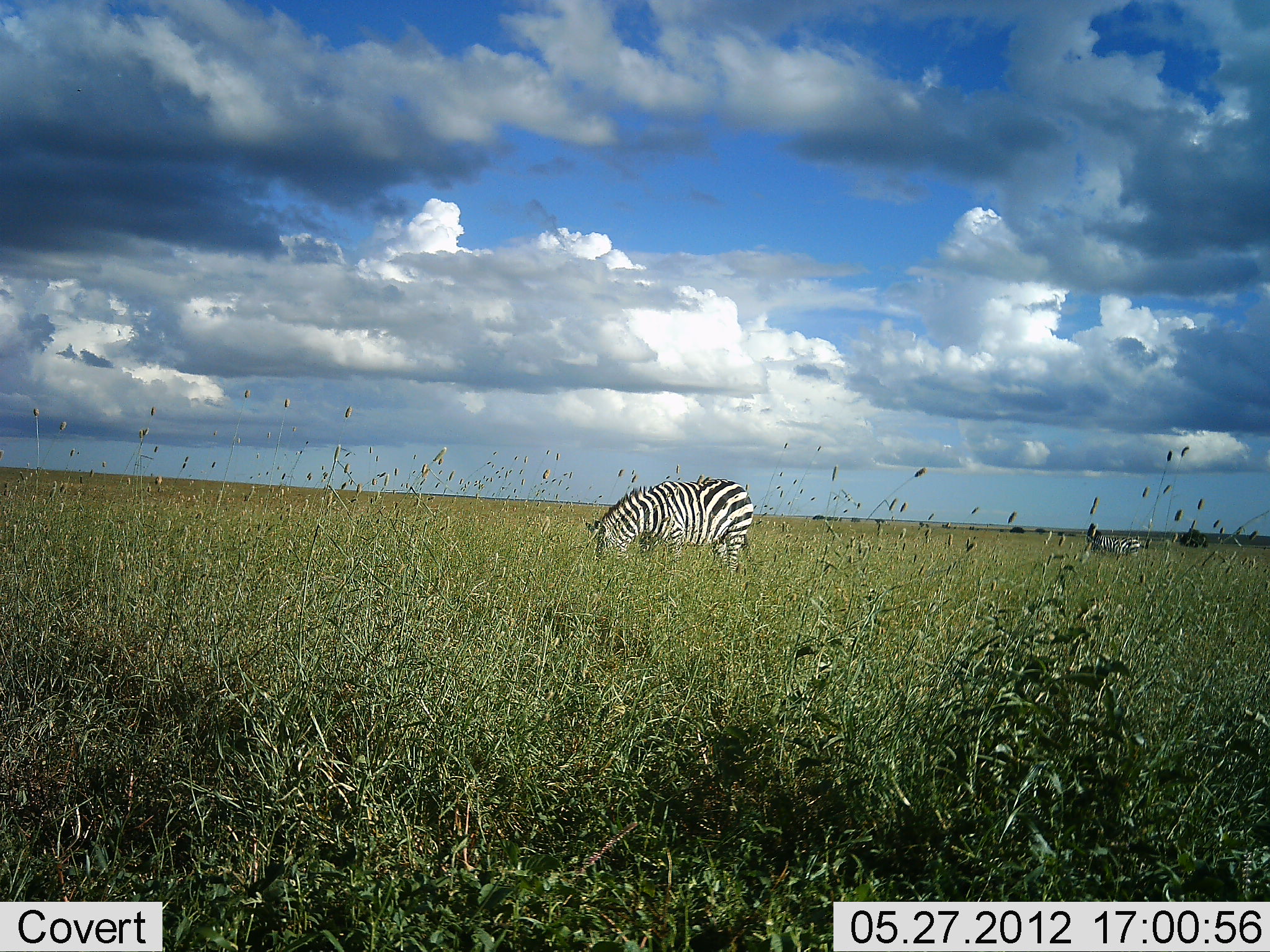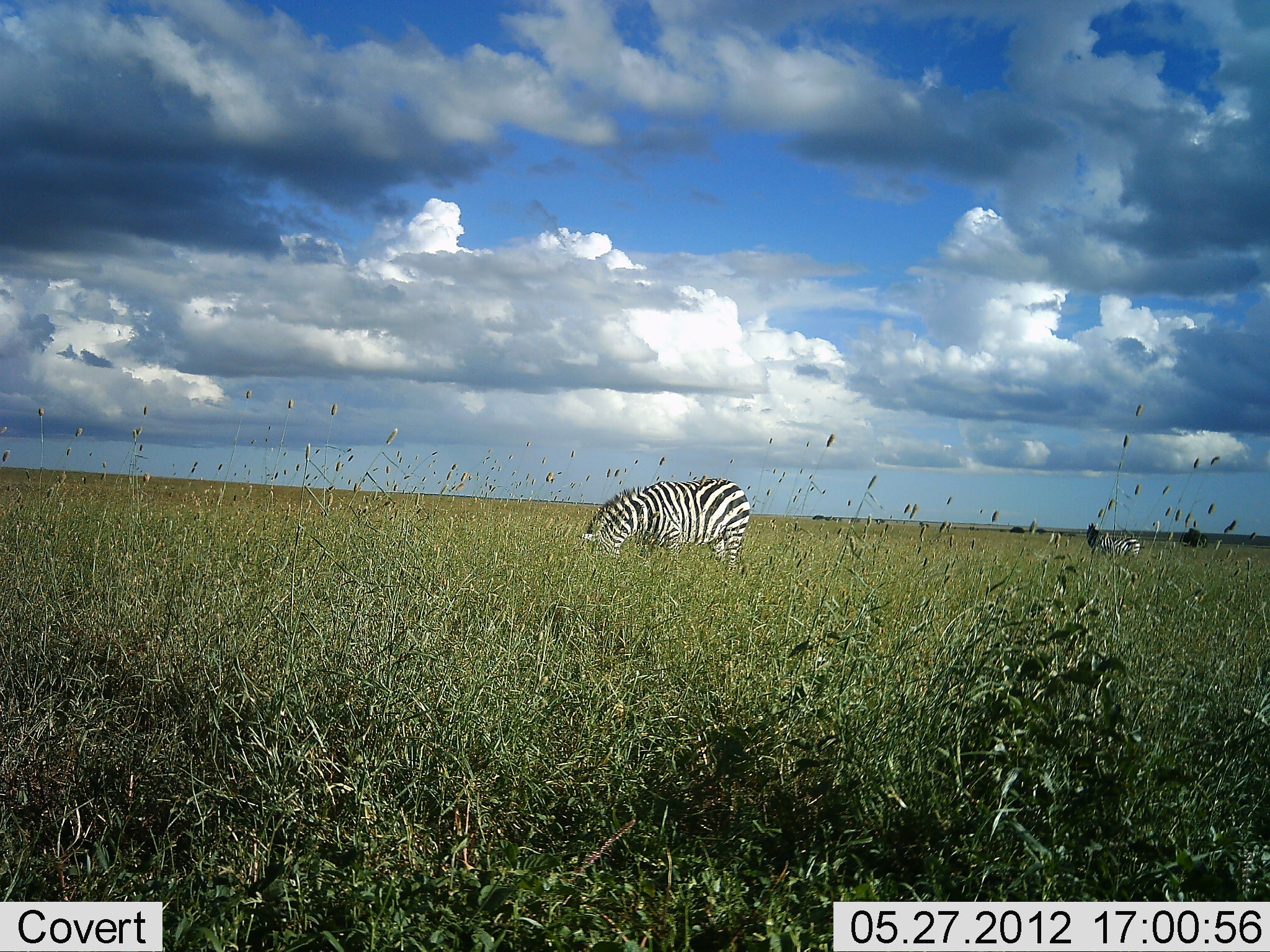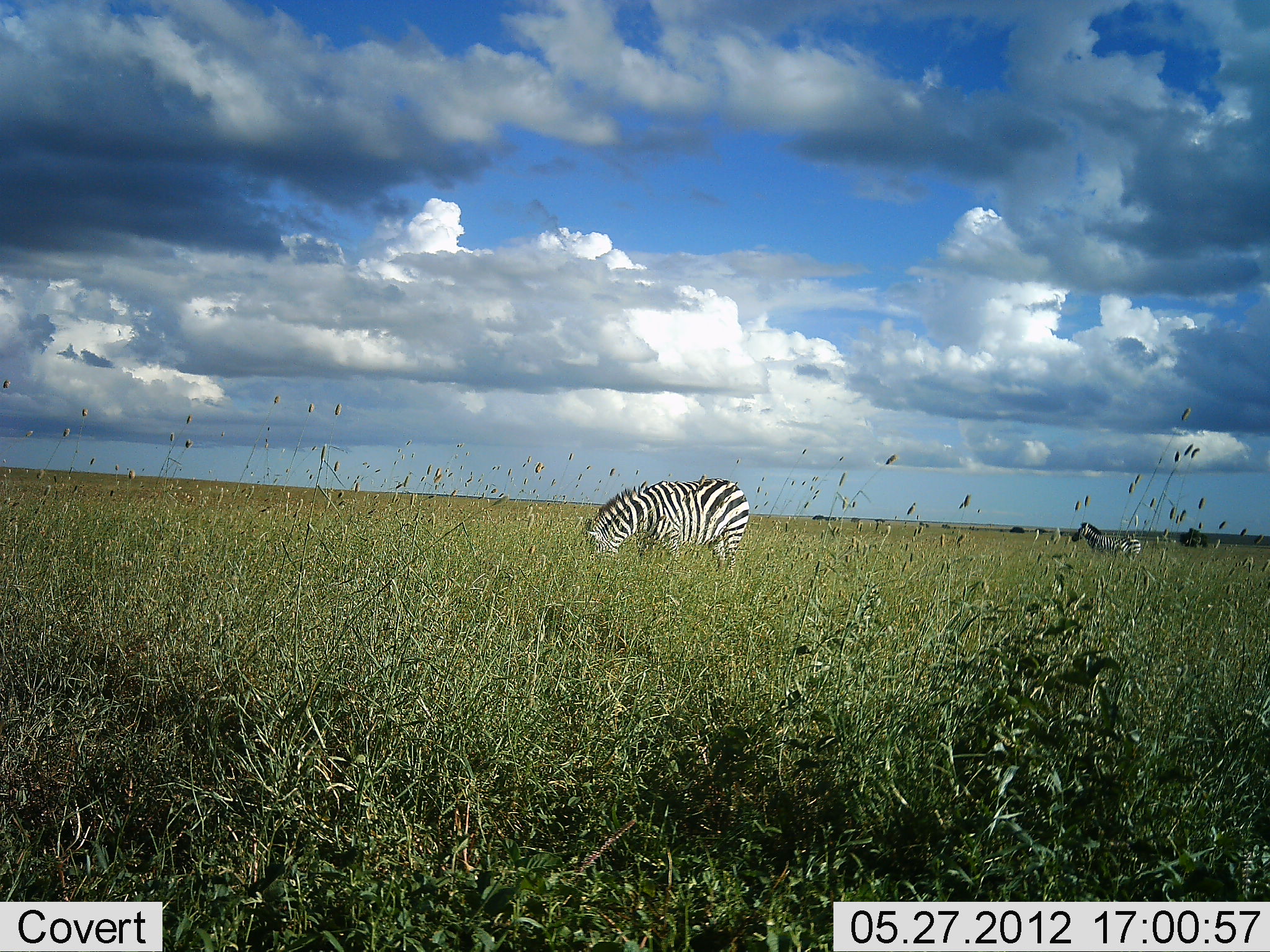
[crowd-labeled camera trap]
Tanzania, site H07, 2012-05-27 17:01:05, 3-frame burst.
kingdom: Animalia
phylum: Chordata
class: Mammalia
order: Perissodactyla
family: Equidae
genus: Equus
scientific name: Equus quagga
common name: plains zebra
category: zebra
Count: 2.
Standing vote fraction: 33%.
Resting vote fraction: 0%.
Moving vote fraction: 0%.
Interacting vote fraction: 0%.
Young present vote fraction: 0%.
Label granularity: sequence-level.